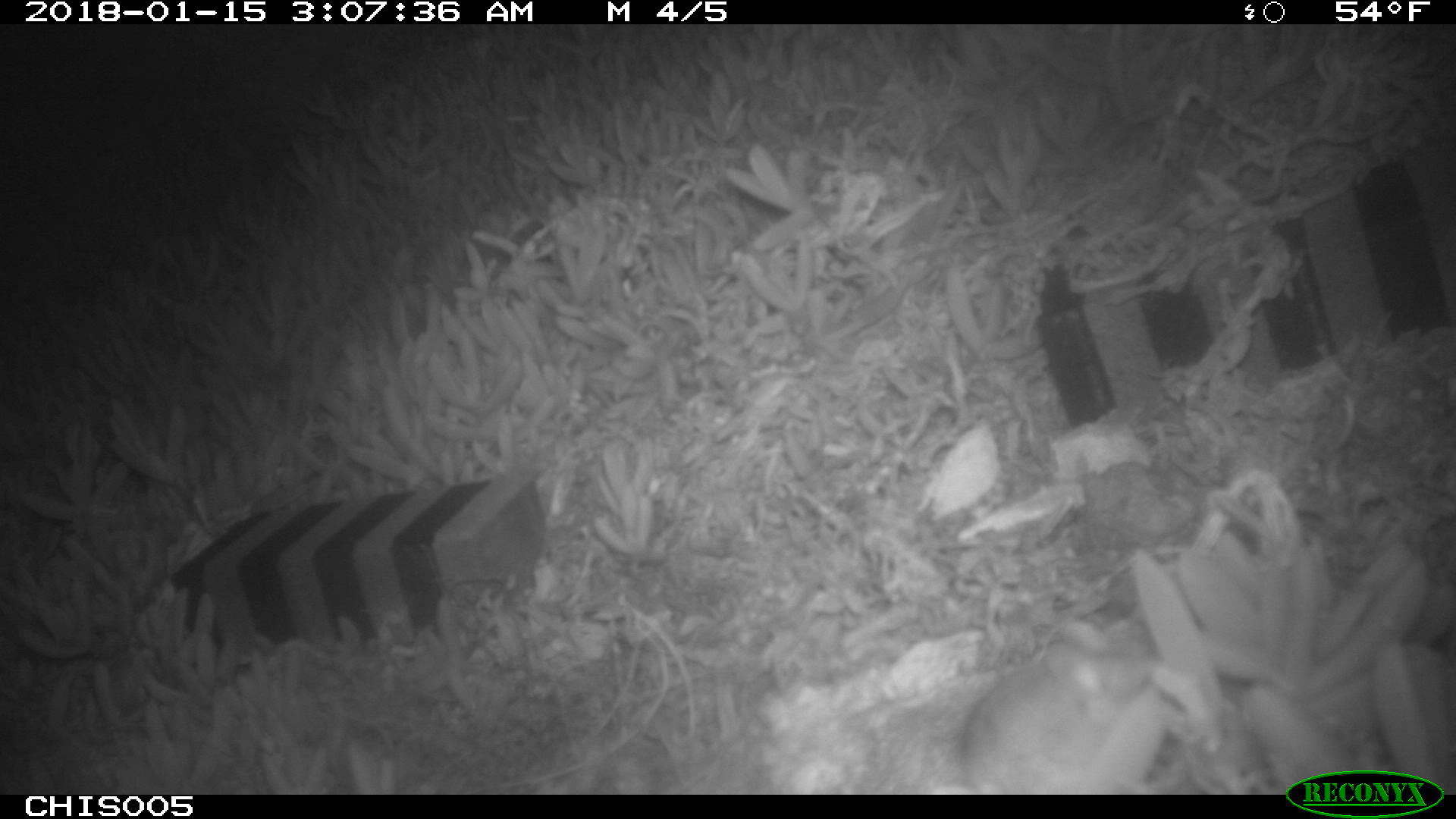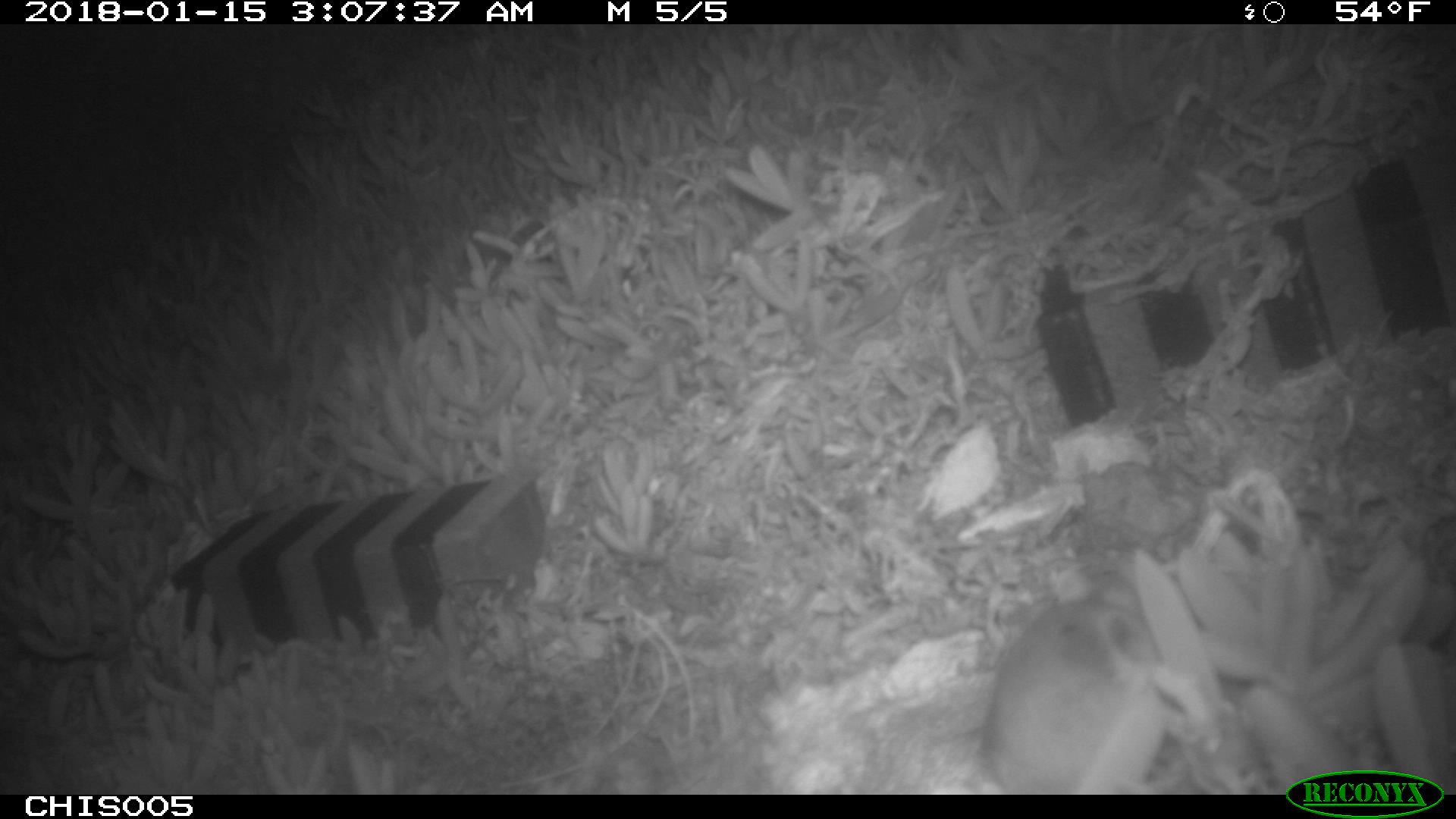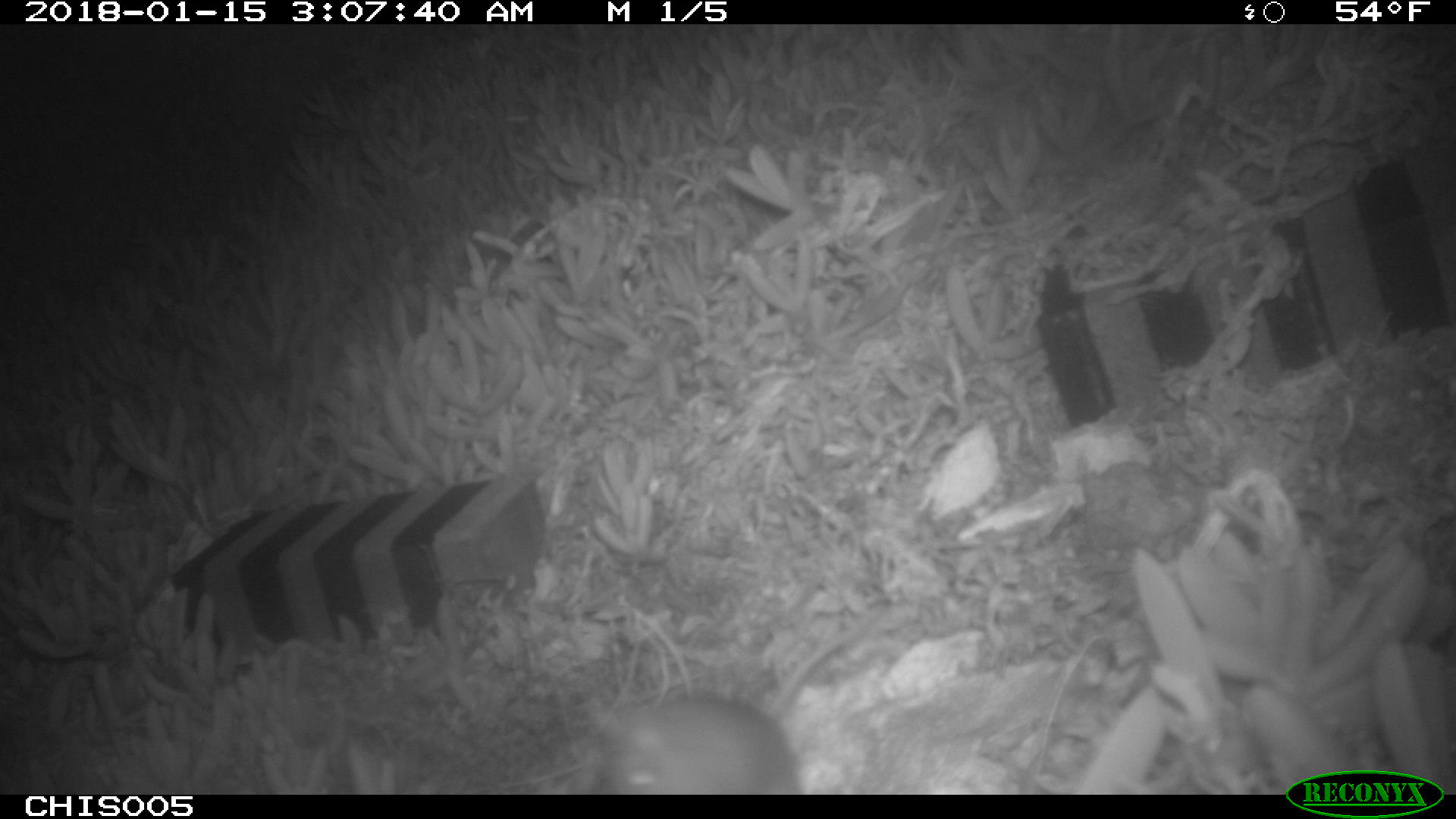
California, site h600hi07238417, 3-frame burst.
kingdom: Animalia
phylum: Chordata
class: Mammalia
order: Rodentia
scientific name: Rodentia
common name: rodent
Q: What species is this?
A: Rodent (Rodentia).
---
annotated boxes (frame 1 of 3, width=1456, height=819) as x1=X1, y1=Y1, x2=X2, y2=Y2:
rodent: x1=960, y1=655, x2=1068, y2=792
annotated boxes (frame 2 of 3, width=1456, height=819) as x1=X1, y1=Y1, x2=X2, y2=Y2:
rodent: x1=980, y1=570, x2=1162, y2=795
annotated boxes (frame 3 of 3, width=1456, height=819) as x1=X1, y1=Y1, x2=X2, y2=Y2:
rodent: x1=594, y1=695, x2=802, y2=794